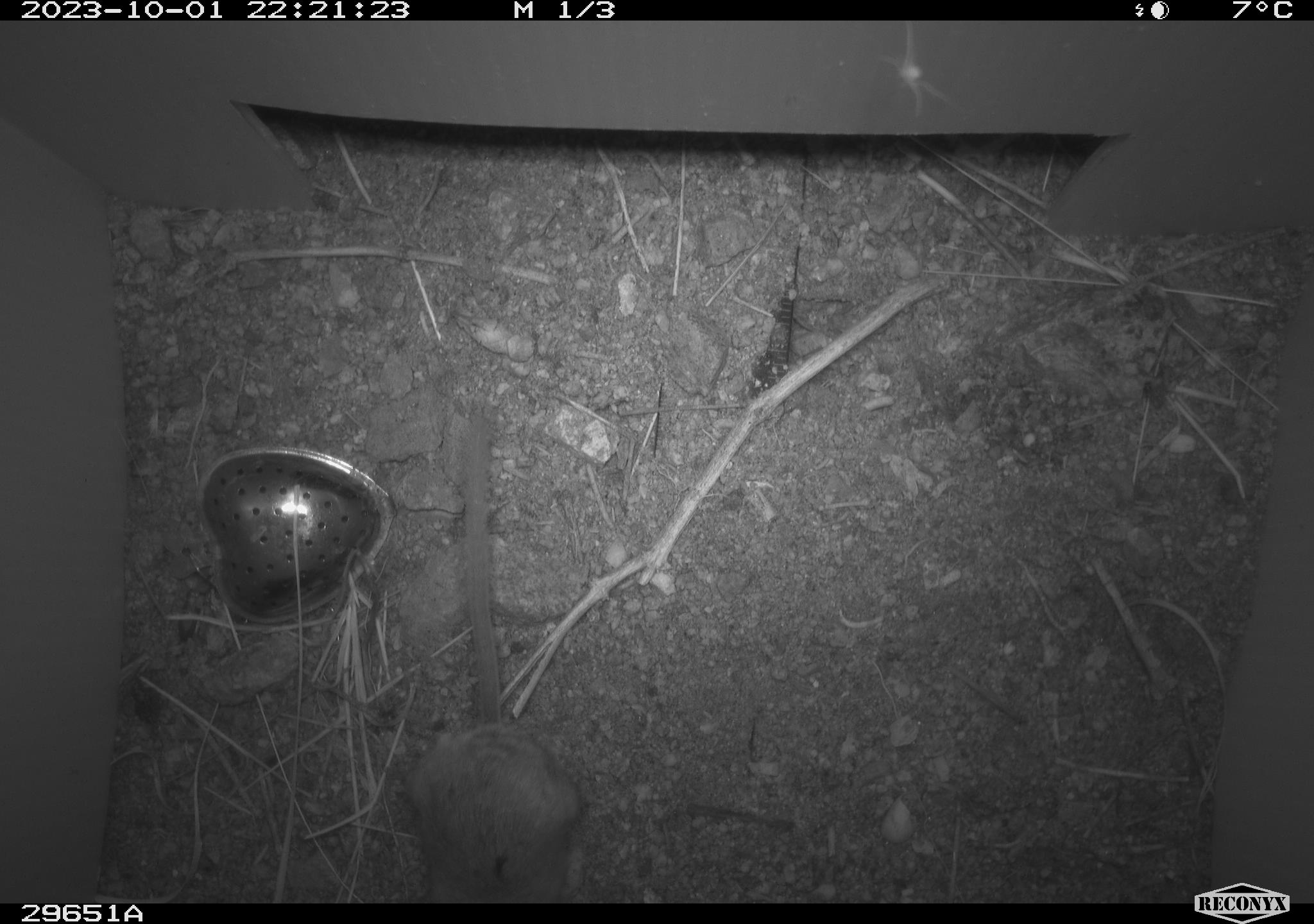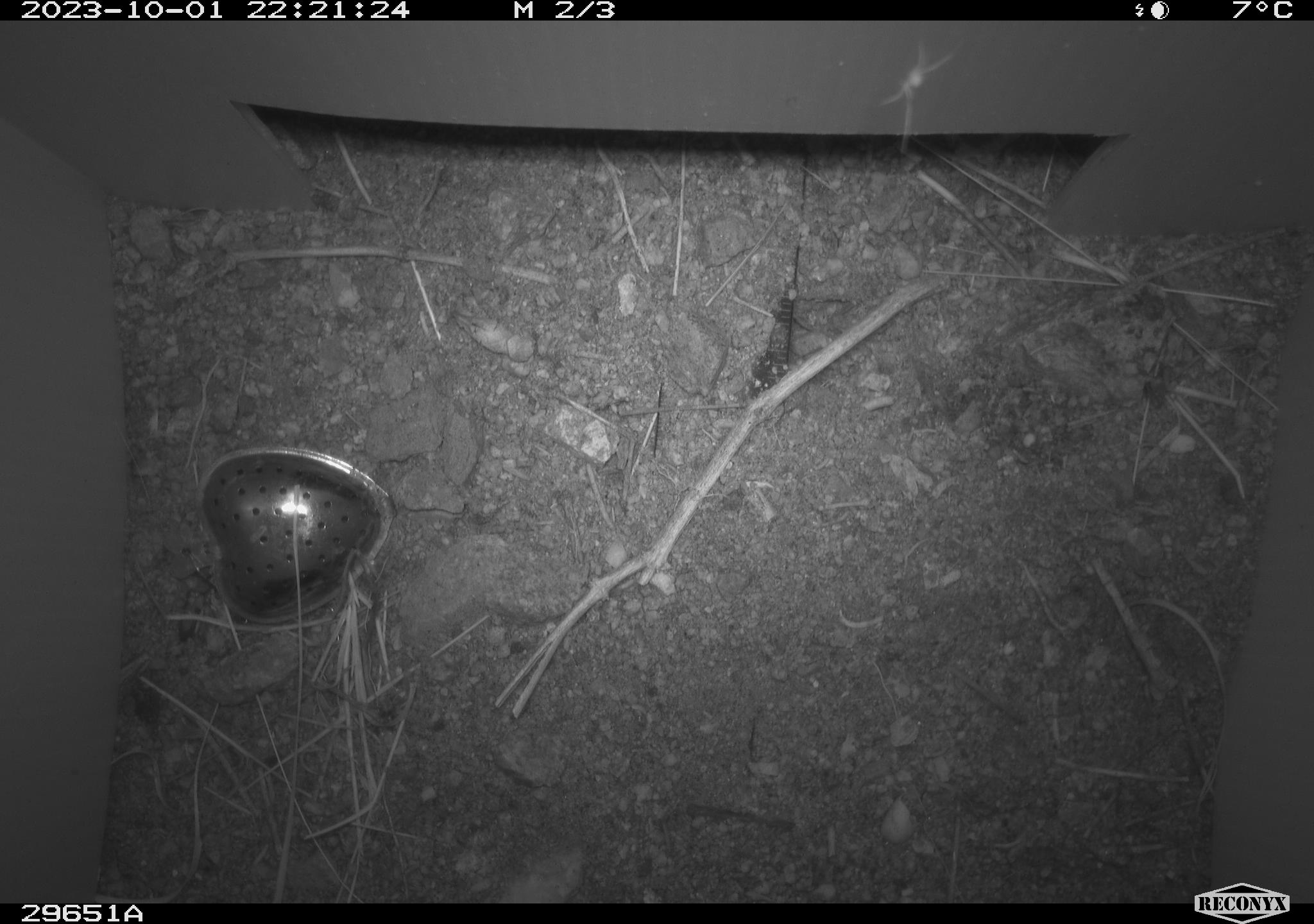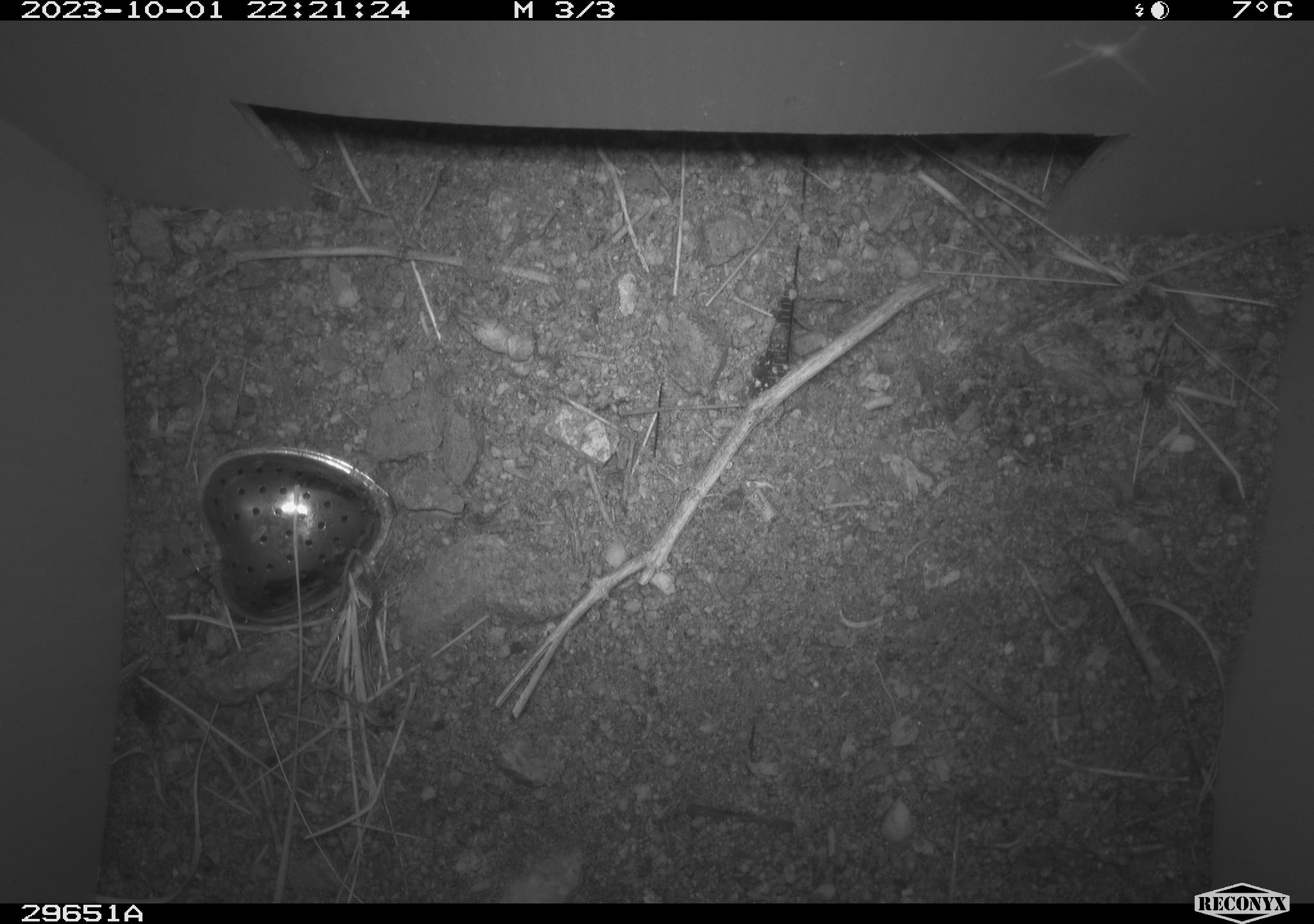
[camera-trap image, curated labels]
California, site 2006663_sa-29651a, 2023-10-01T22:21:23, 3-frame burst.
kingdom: Animalia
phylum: Chordata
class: Mammalia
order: Rodentia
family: Cricetidae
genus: Peromyscus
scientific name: Peromyscus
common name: deer mice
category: peromyscus species